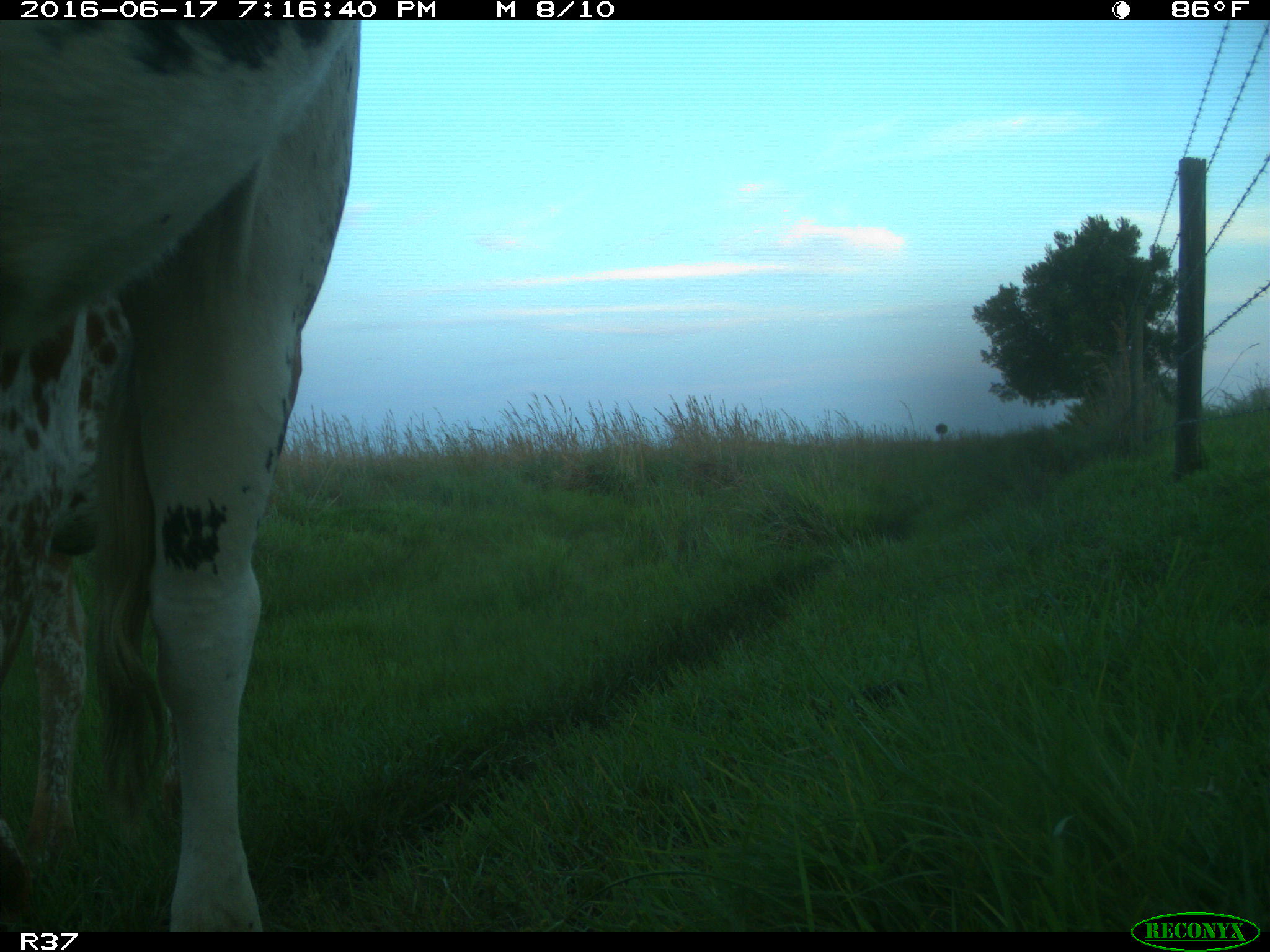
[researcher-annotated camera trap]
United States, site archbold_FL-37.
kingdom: Animalia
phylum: Chordata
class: Mammalia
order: Artiodactyla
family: Bovidae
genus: Bos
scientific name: Bos taurus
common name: domestic cow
Bos taurus (domestic cow).